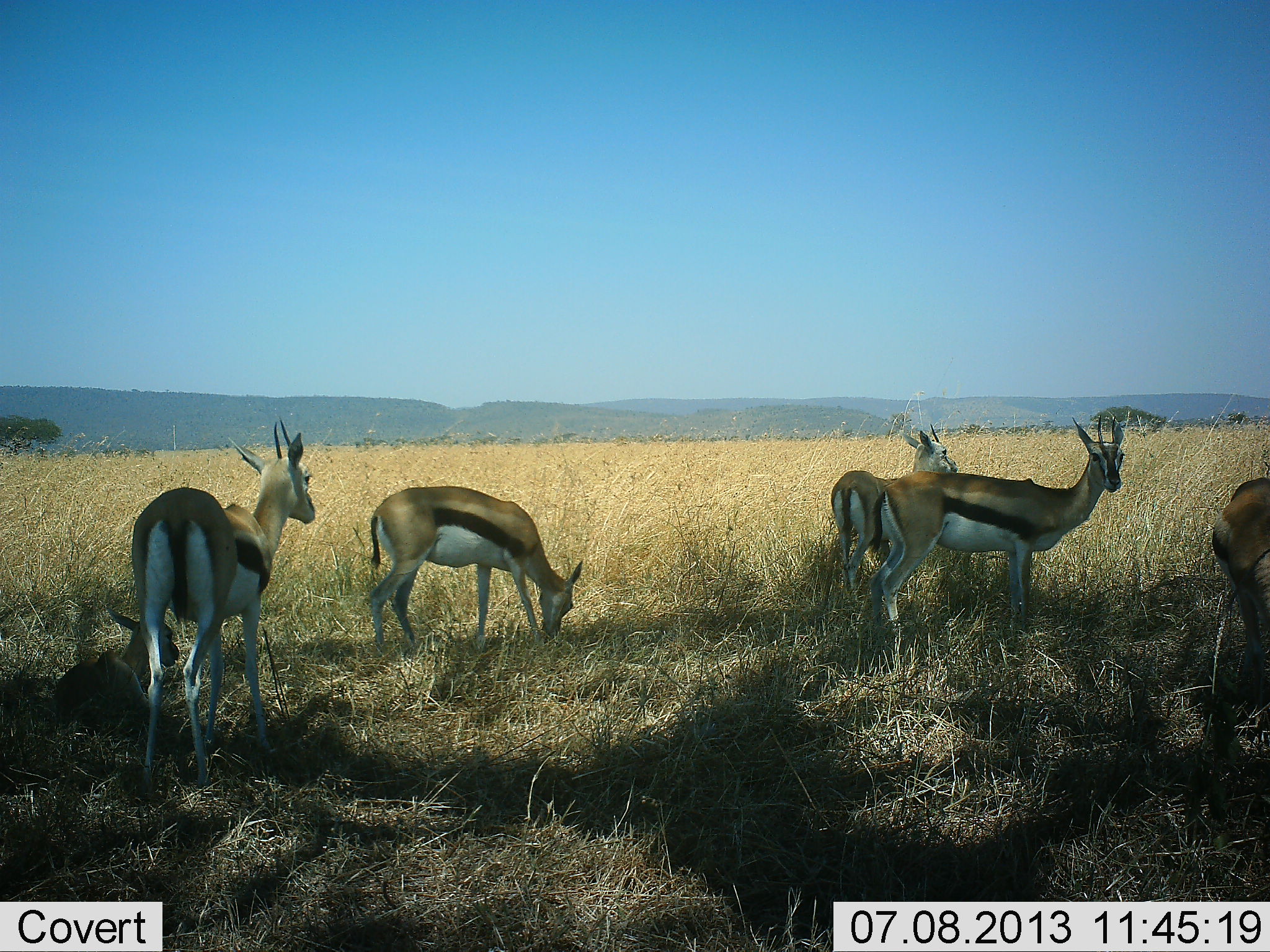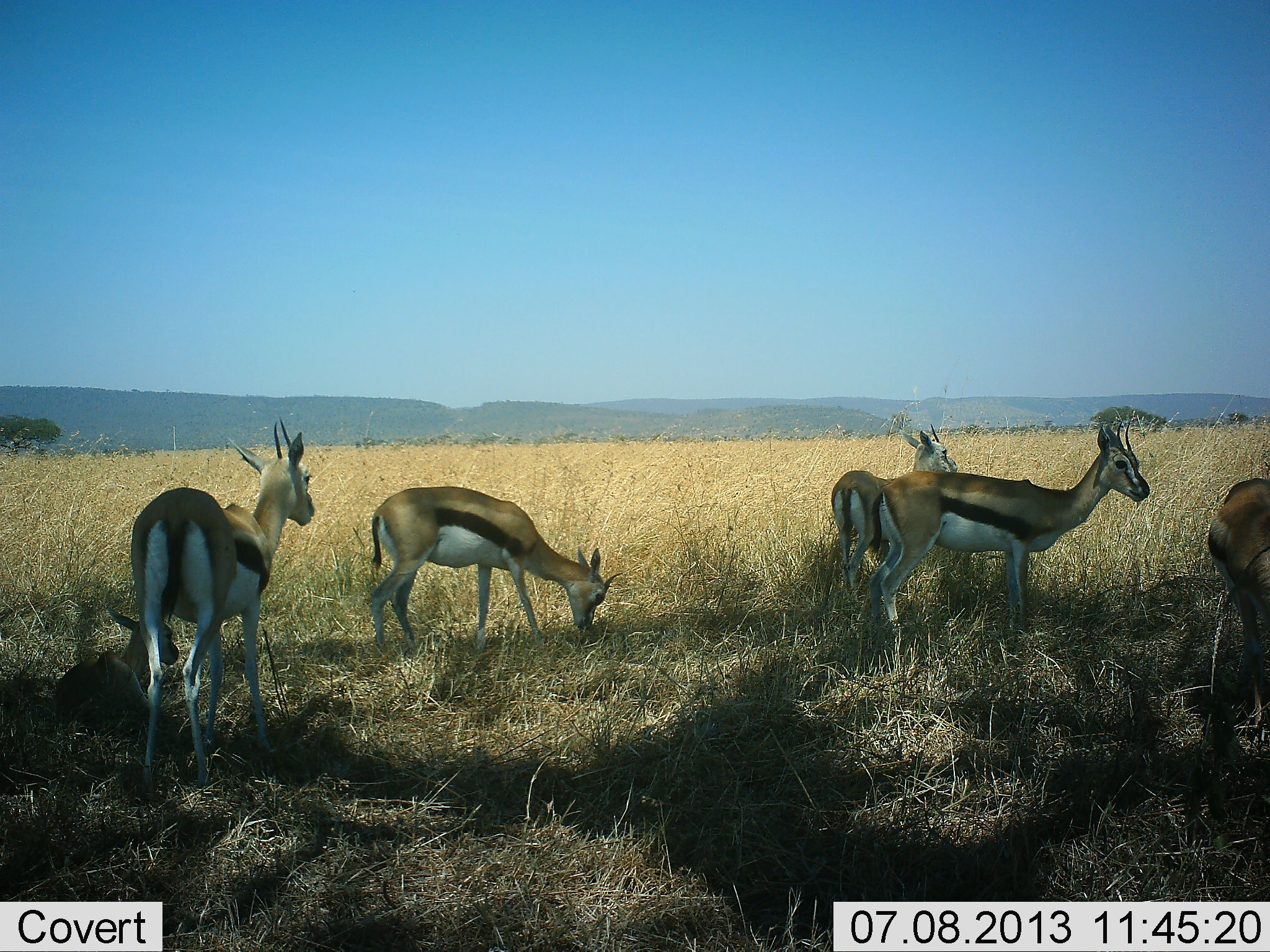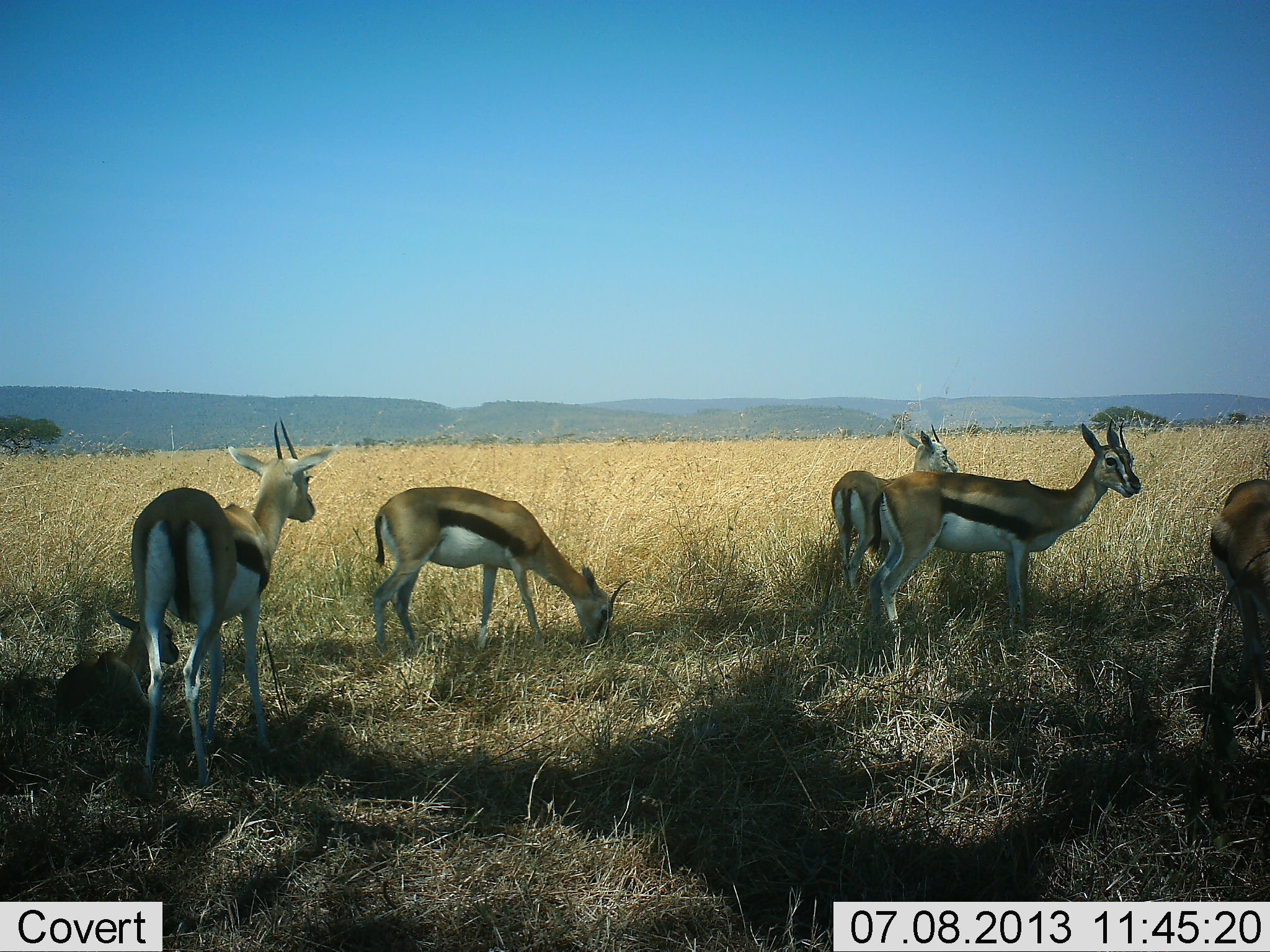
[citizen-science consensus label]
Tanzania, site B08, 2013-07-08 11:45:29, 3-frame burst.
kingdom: Animalia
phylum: Chordata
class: Mammalia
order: Artiodactyla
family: Bovidae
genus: Eudorcas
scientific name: Eudorcas thomsonii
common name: thomson's gazelle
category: gazellethomsons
Gazellethomsons (thomson's gazelle) (Eudorcas thomsonii), count 5. Behavior (volunteer vote fractions): standing 83%, resting 36%, moving 0%, interacting 0%. Young present (vote fraction): 8%. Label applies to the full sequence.